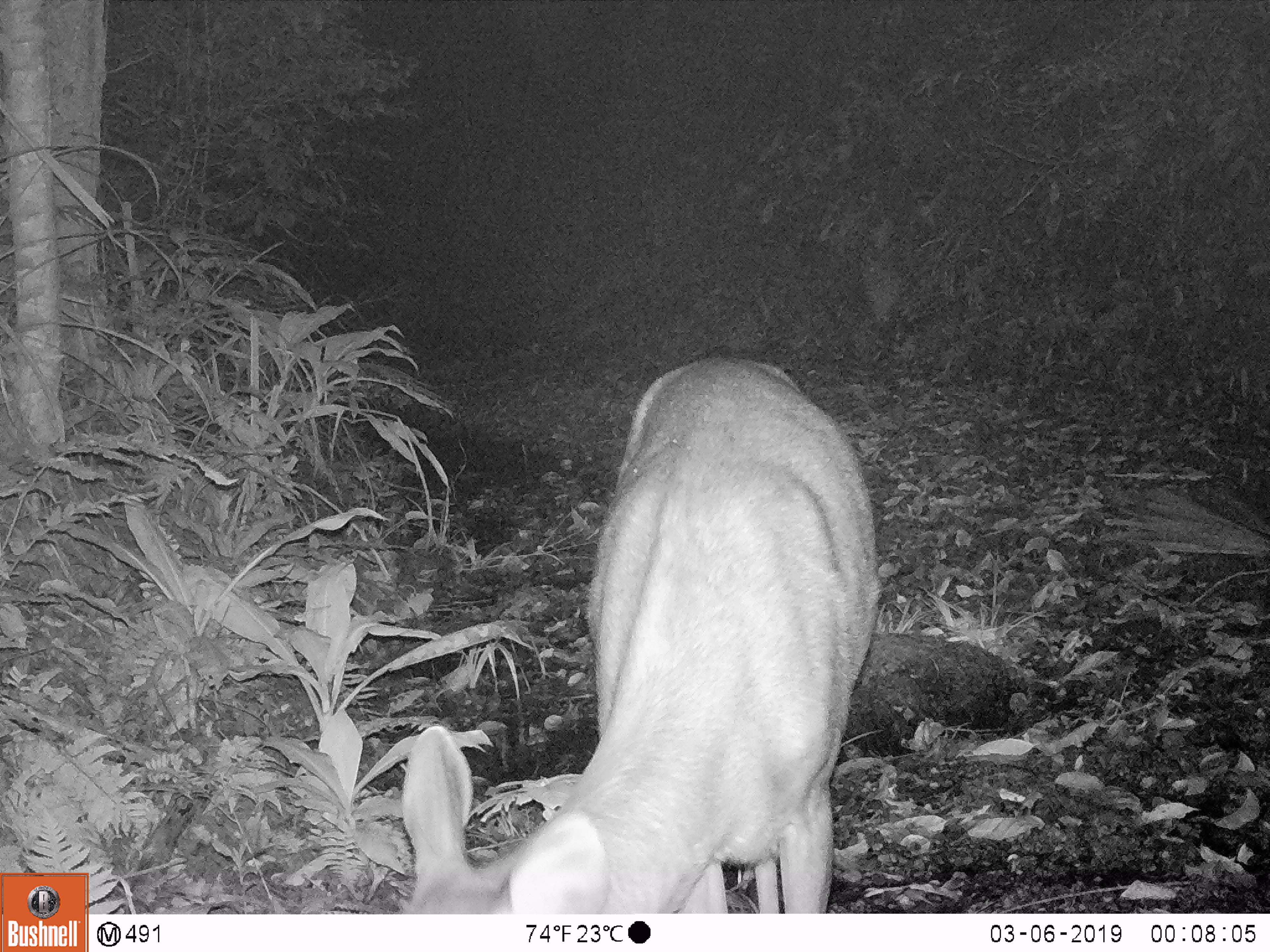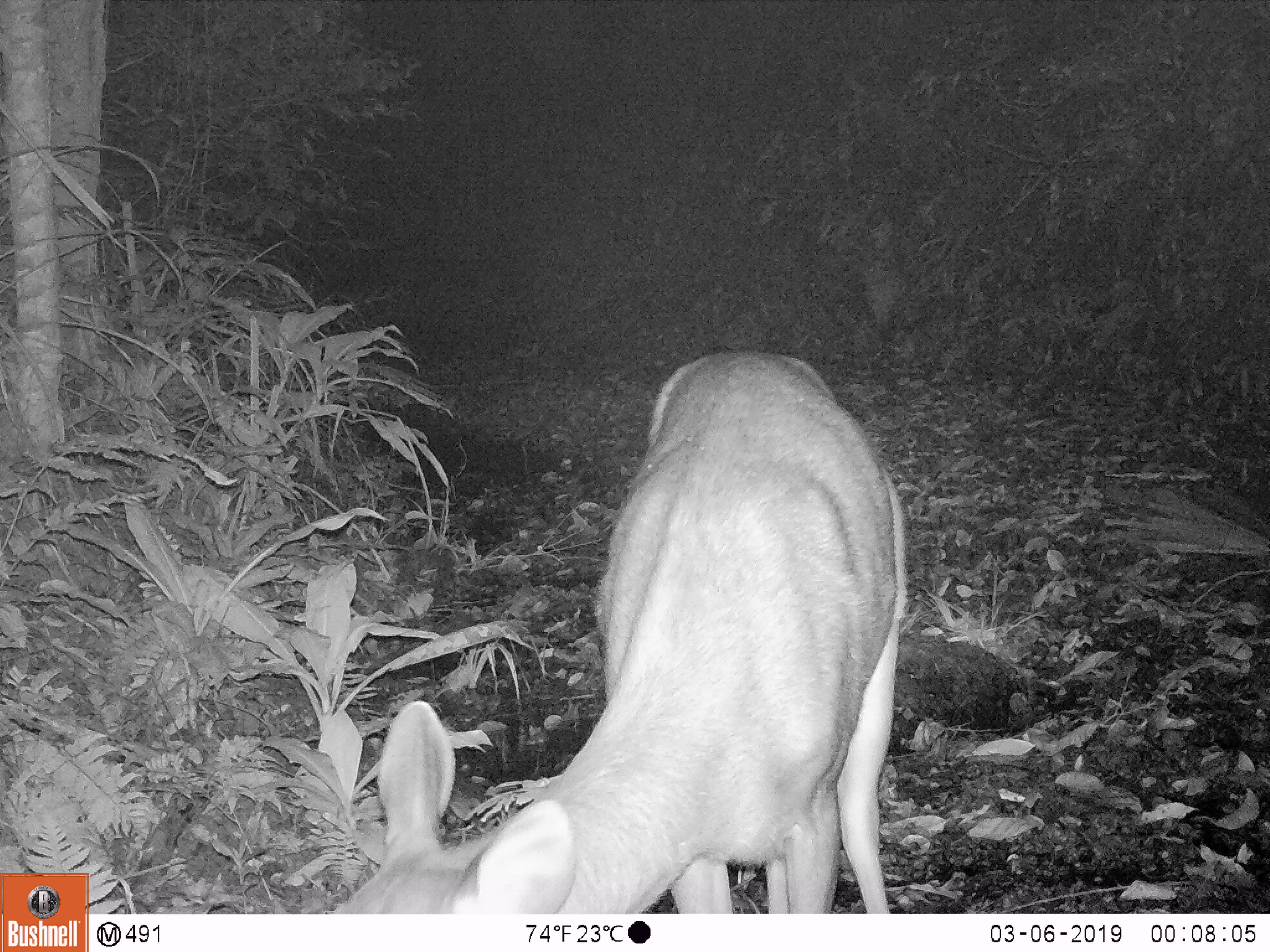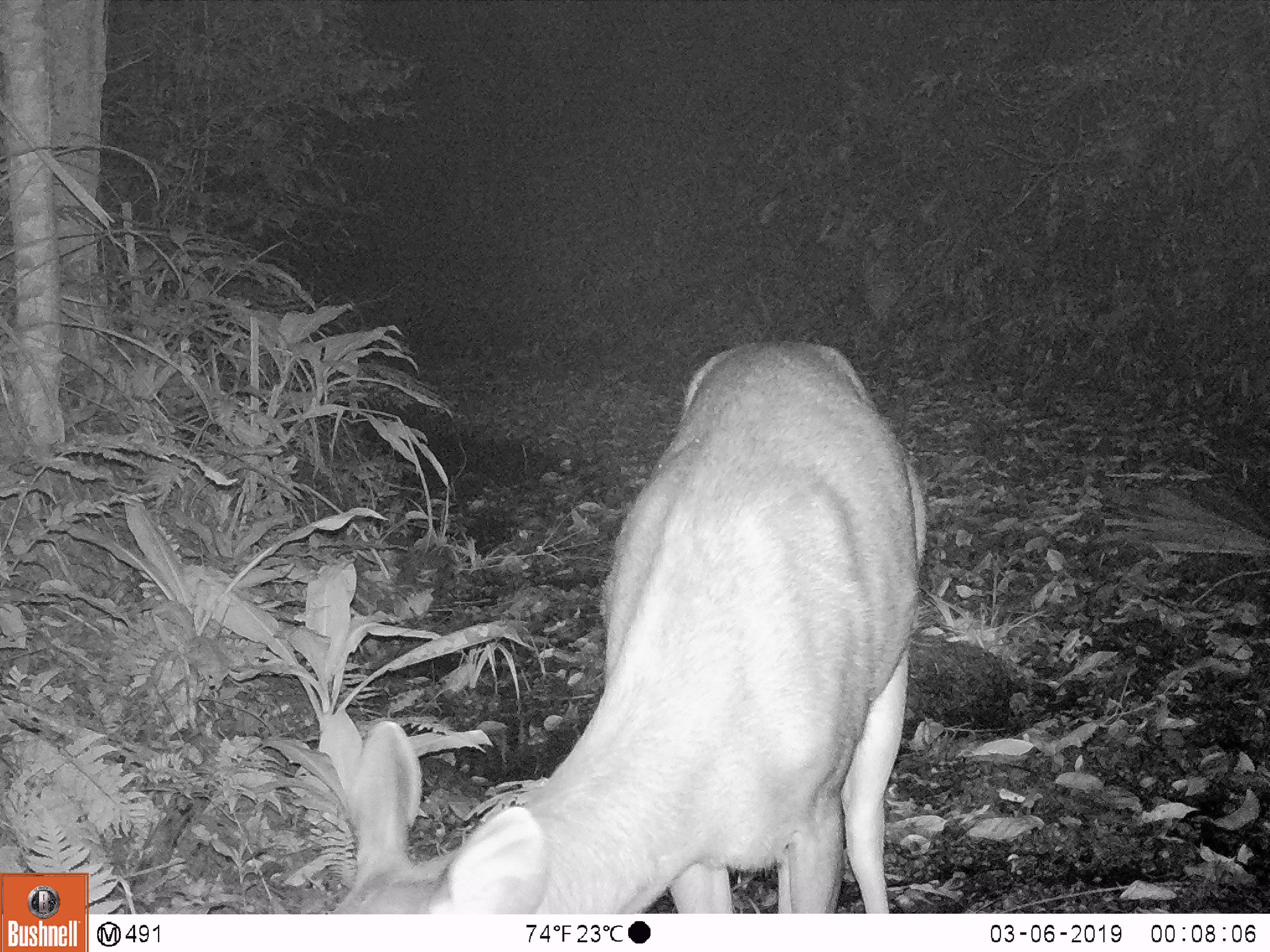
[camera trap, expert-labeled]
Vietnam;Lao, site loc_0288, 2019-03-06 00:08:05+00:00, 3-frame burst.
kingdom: Animalia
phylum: Chordata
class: Mammalia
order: Artiodactyla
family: Cervidae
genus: Rusa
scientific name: Rusa unicolor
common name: sambar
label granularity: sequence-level